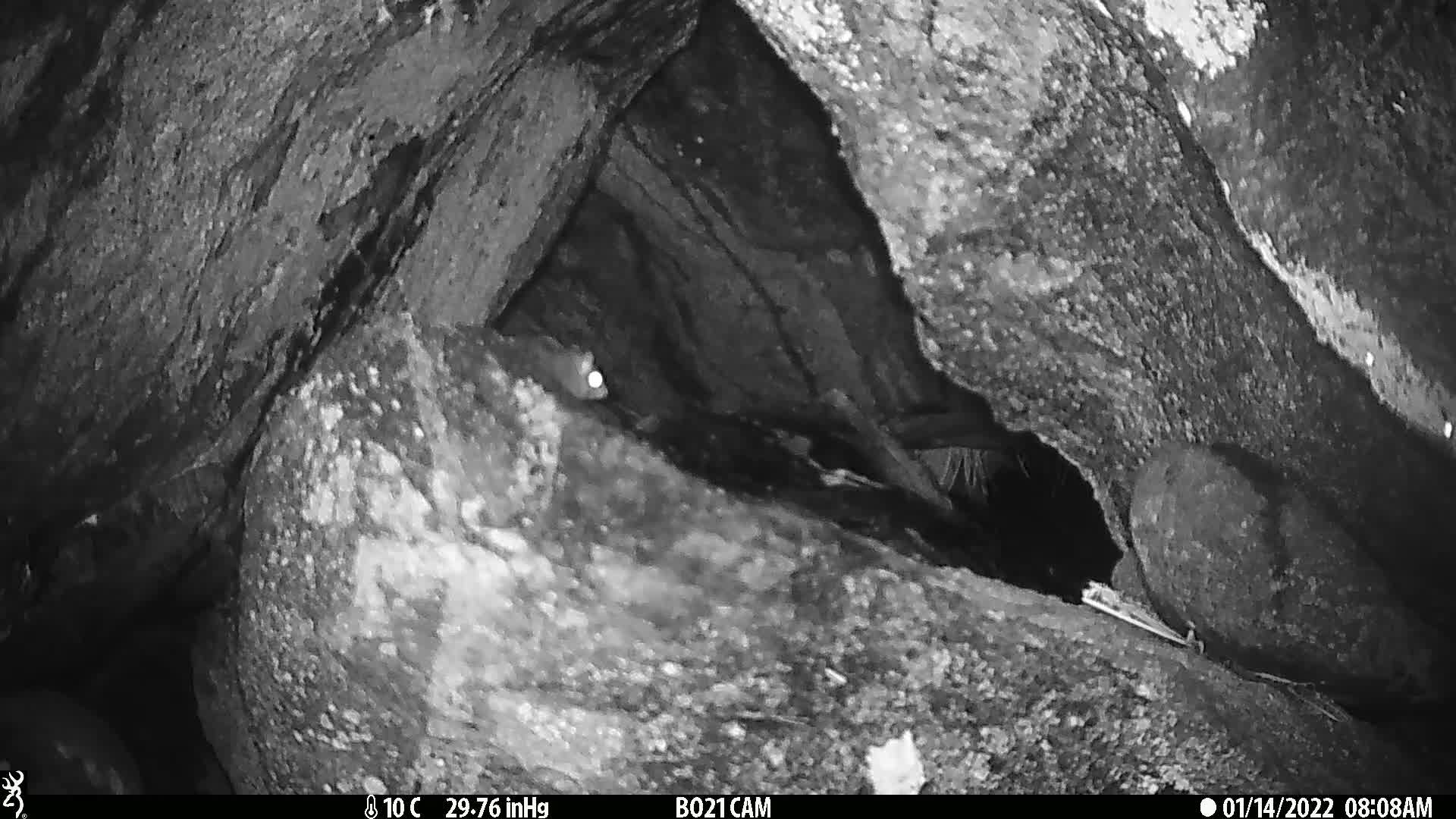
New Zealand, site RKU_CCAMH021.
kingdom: Animalia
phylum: Chordata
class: Mammalia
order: Rodentia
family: Muridae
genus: Rattus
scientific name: Rattus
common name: rat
Rat (Rattus).